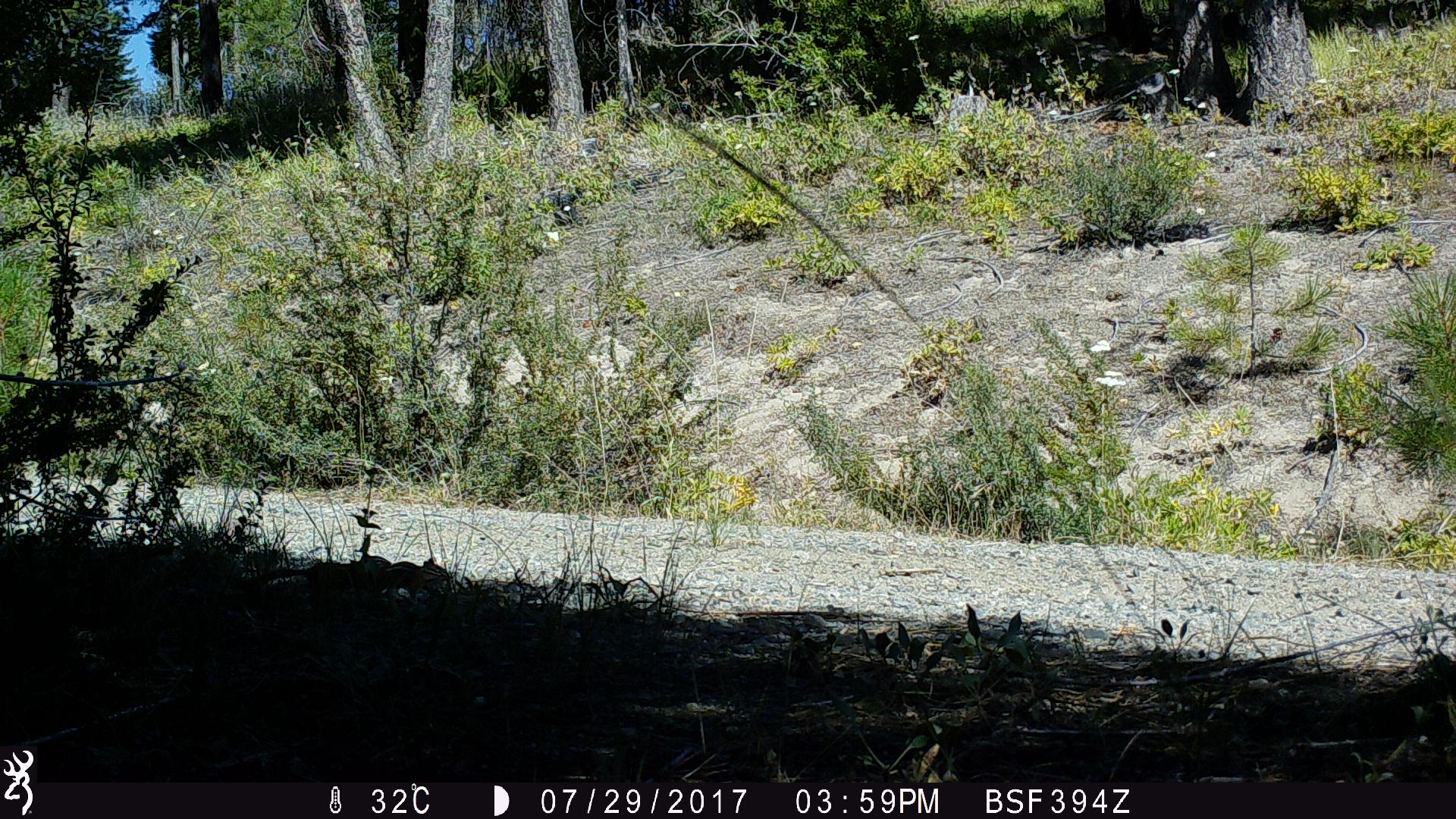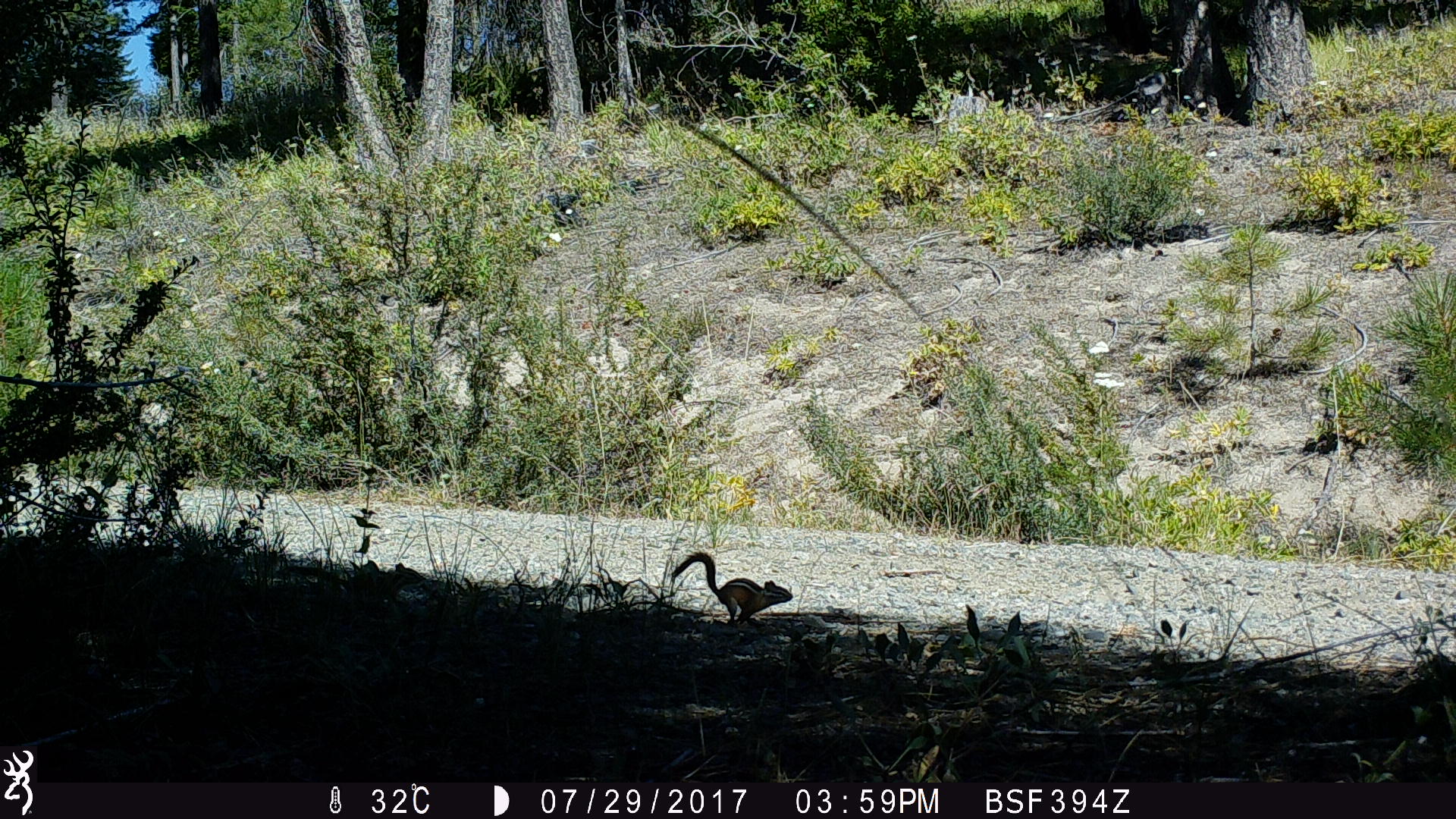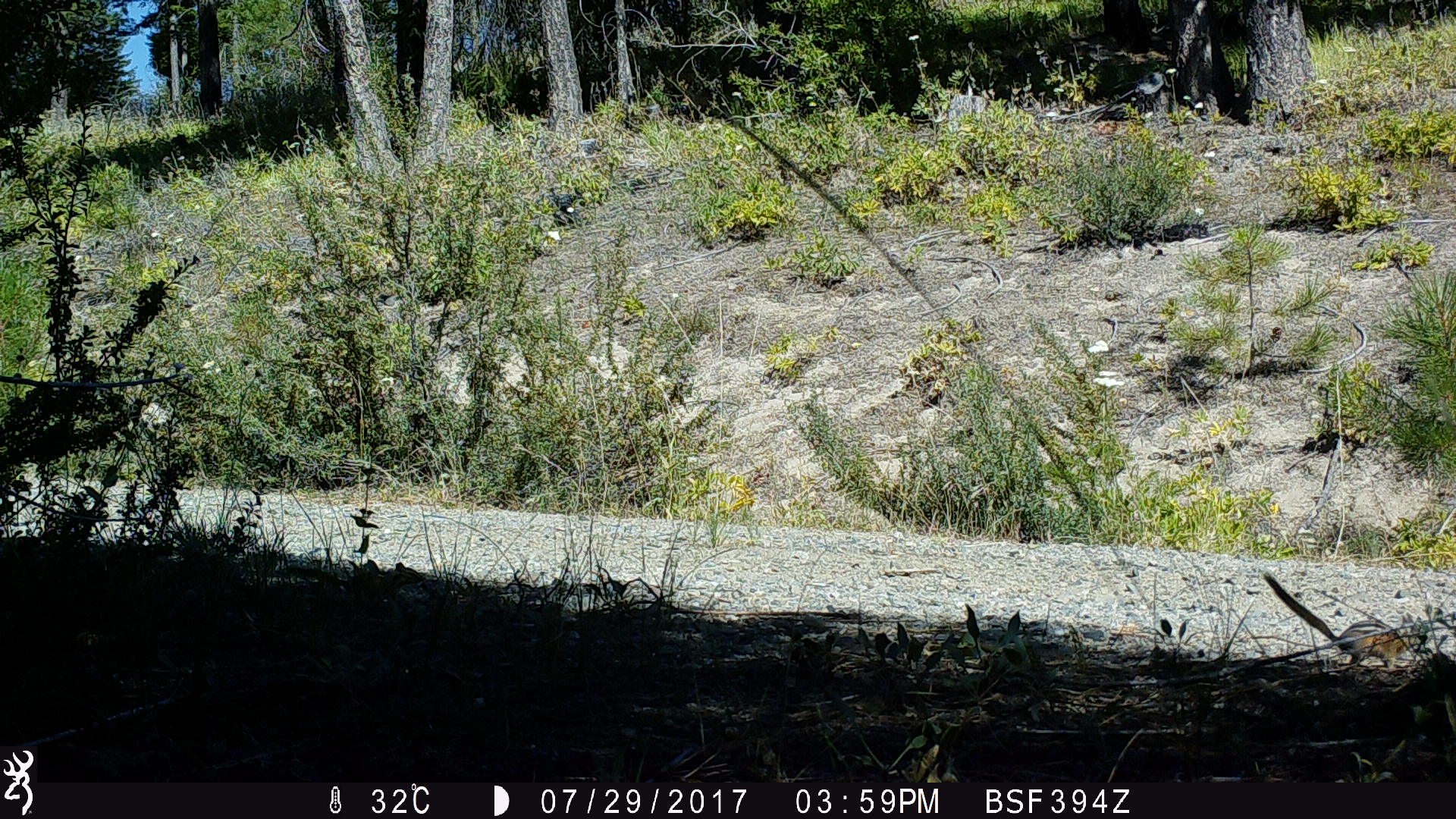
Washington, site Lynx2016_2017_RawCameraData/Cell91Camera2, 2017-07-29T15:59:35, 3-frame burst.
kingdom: Animalia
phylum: Chordata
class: Mammalia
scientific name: Mammalia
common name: small mammal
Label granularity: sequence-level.